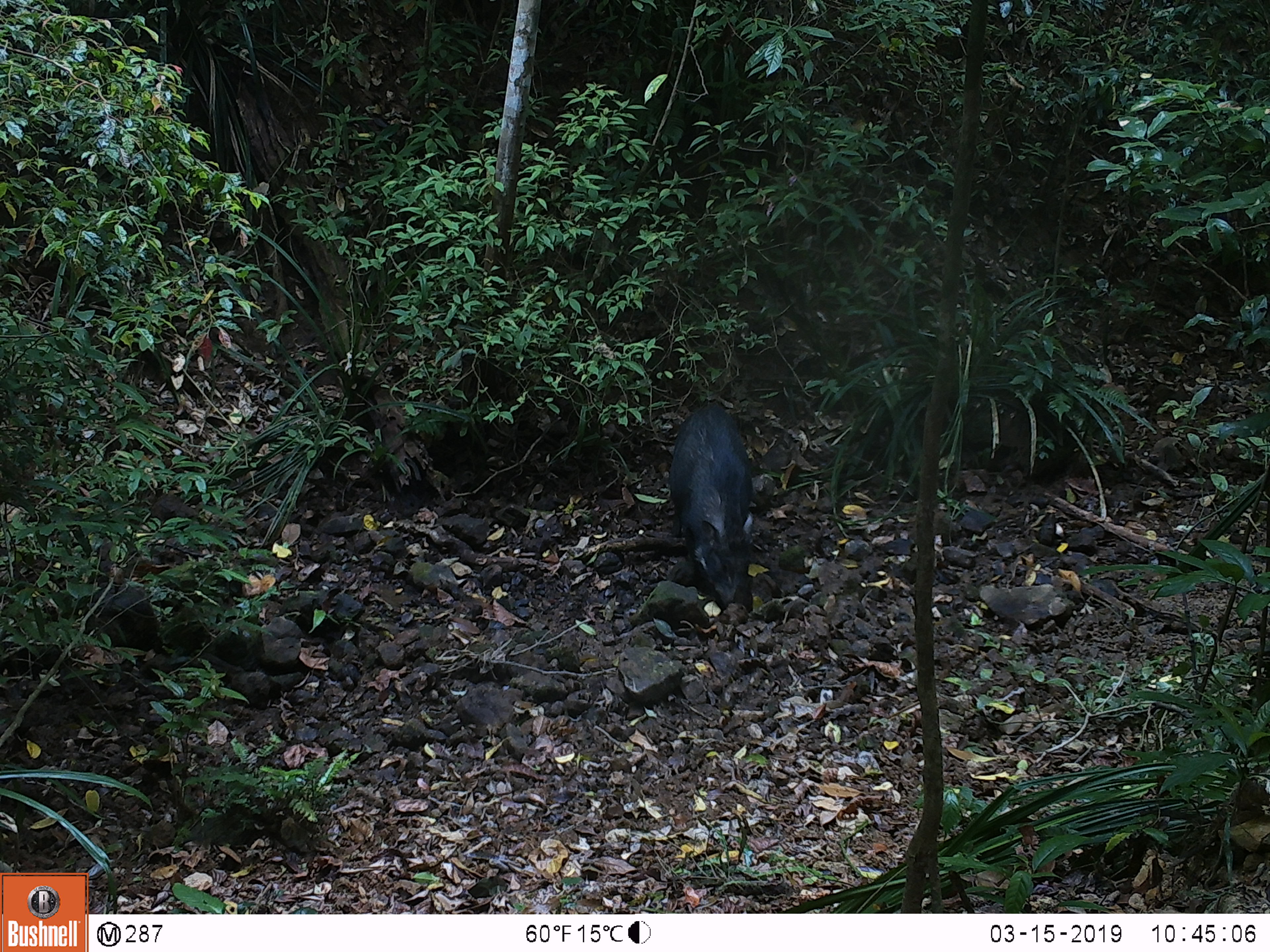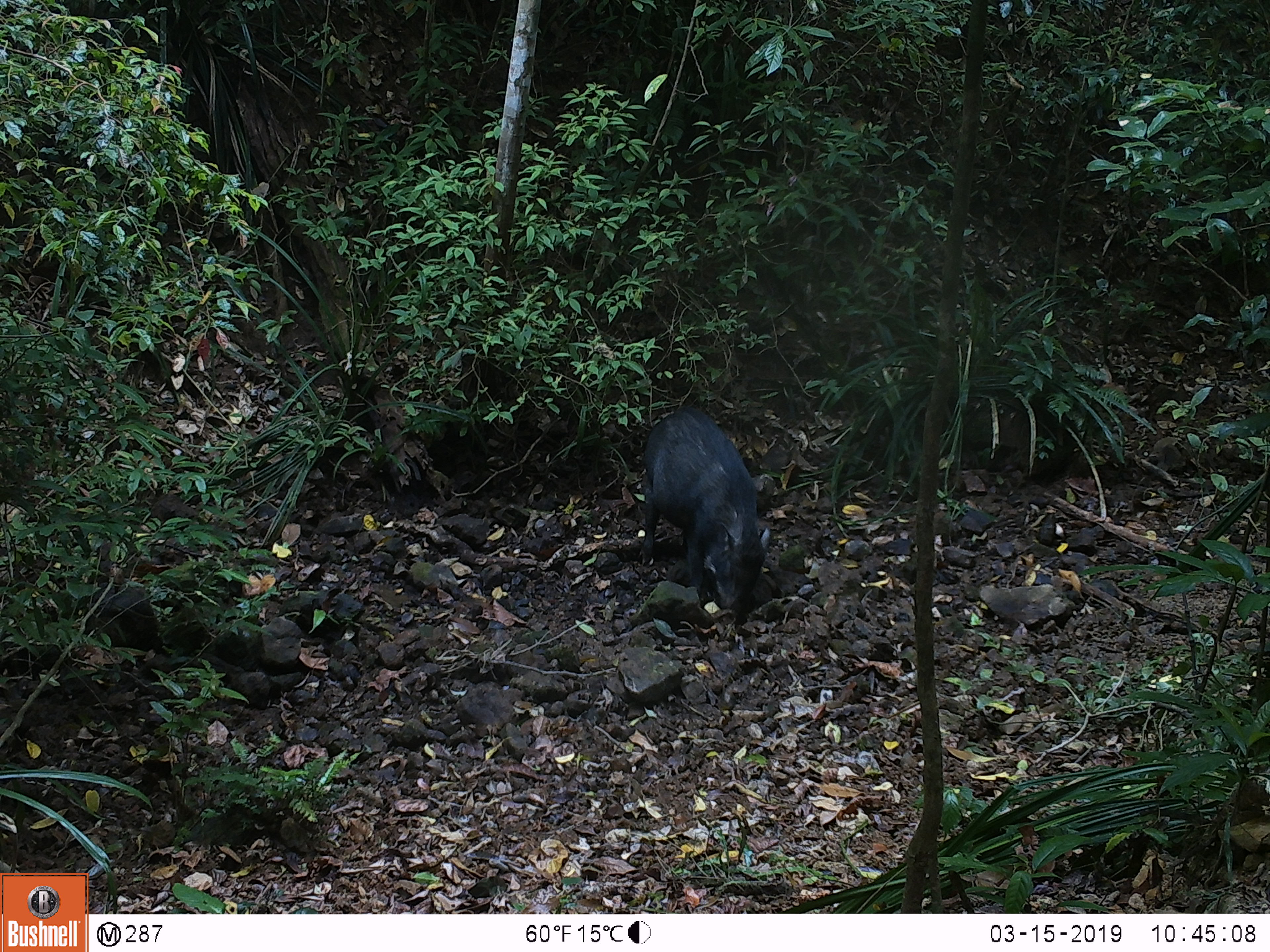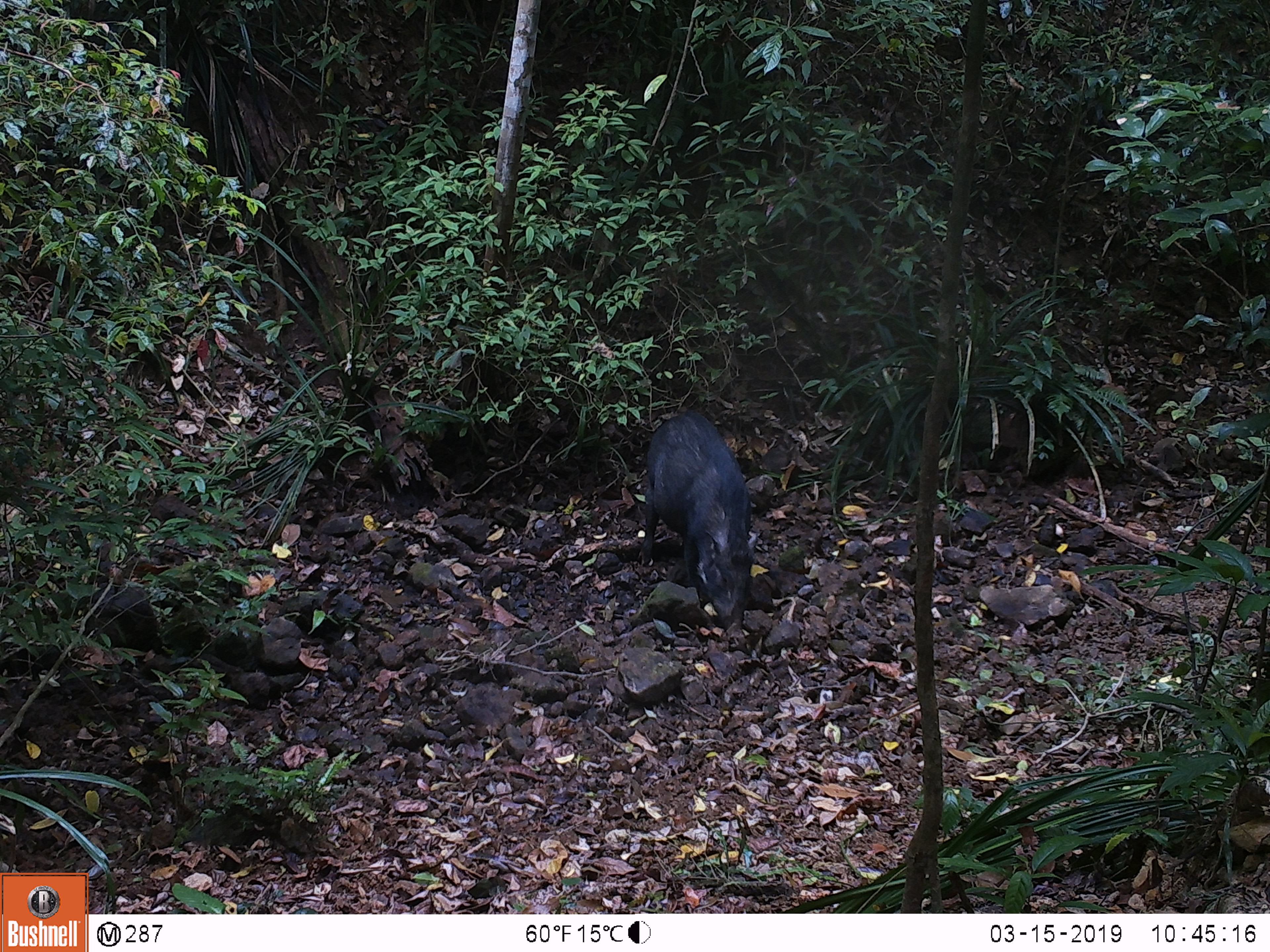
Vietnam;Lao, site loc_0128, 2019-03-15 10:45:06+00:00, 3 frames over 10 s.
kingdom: Animalia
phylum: Chordata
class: Mammalia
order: Artiodactyla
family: Suidae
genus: Sus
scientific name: Sus scrofa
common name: eurasian wild pig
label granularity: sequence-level